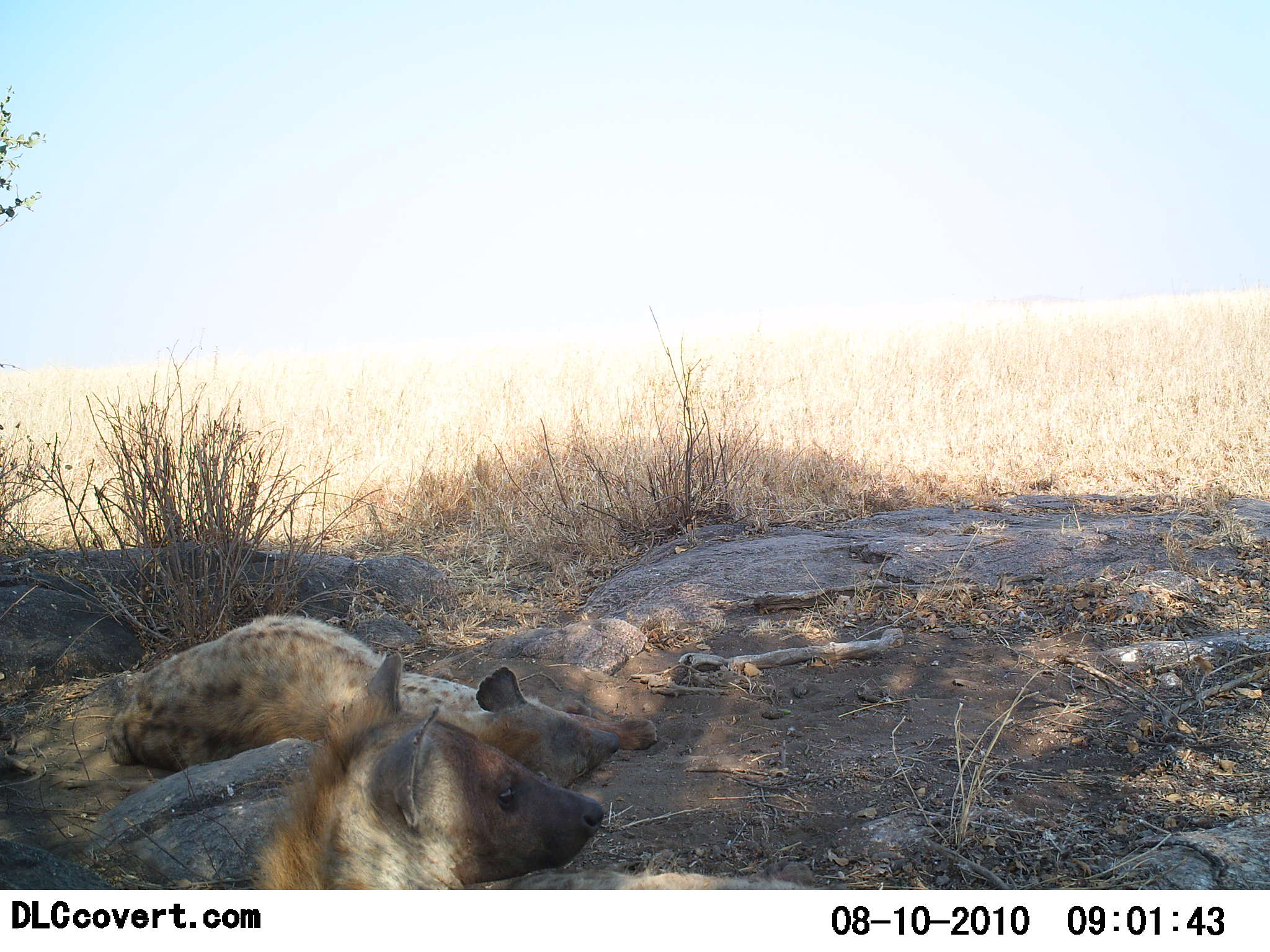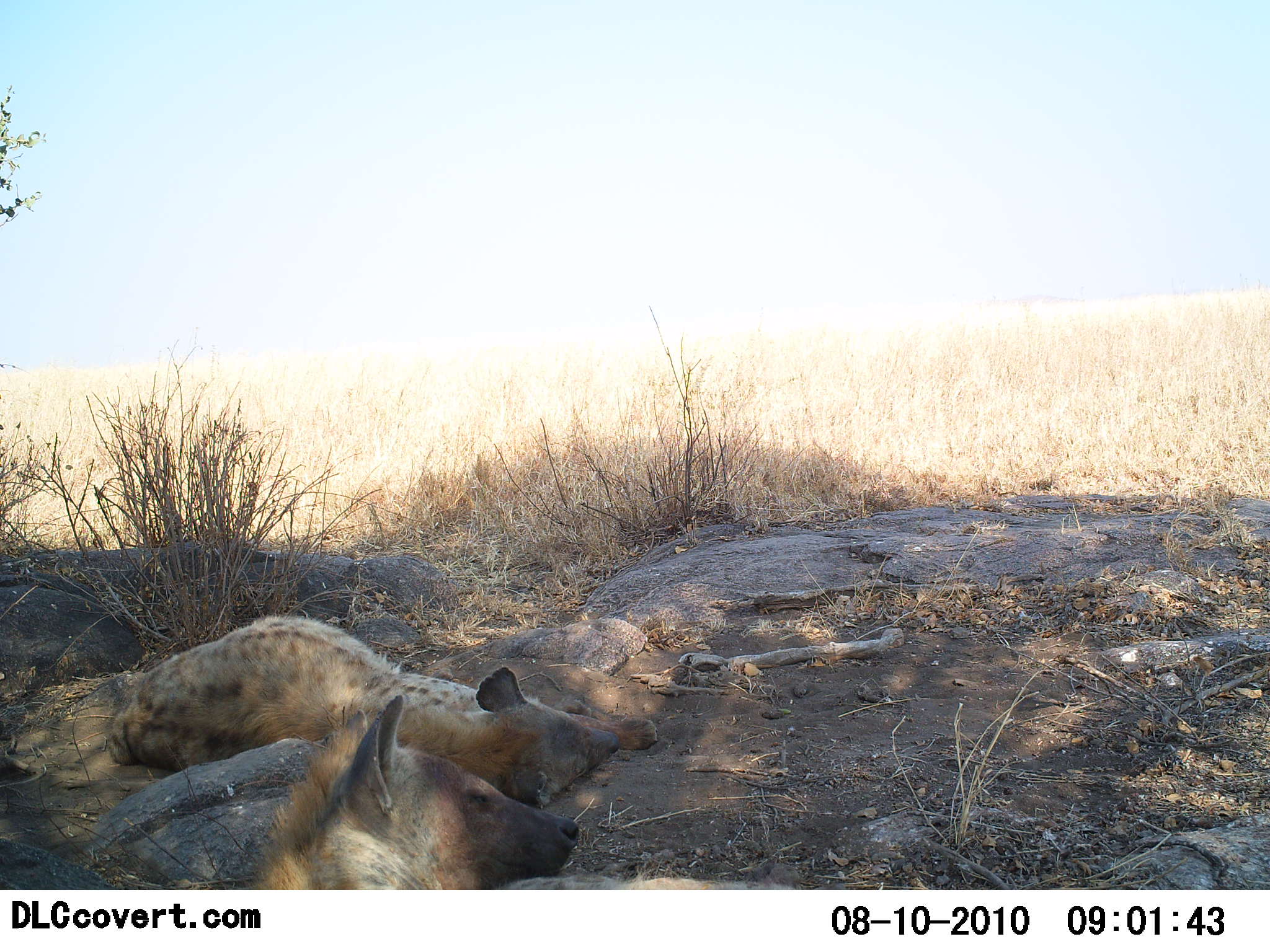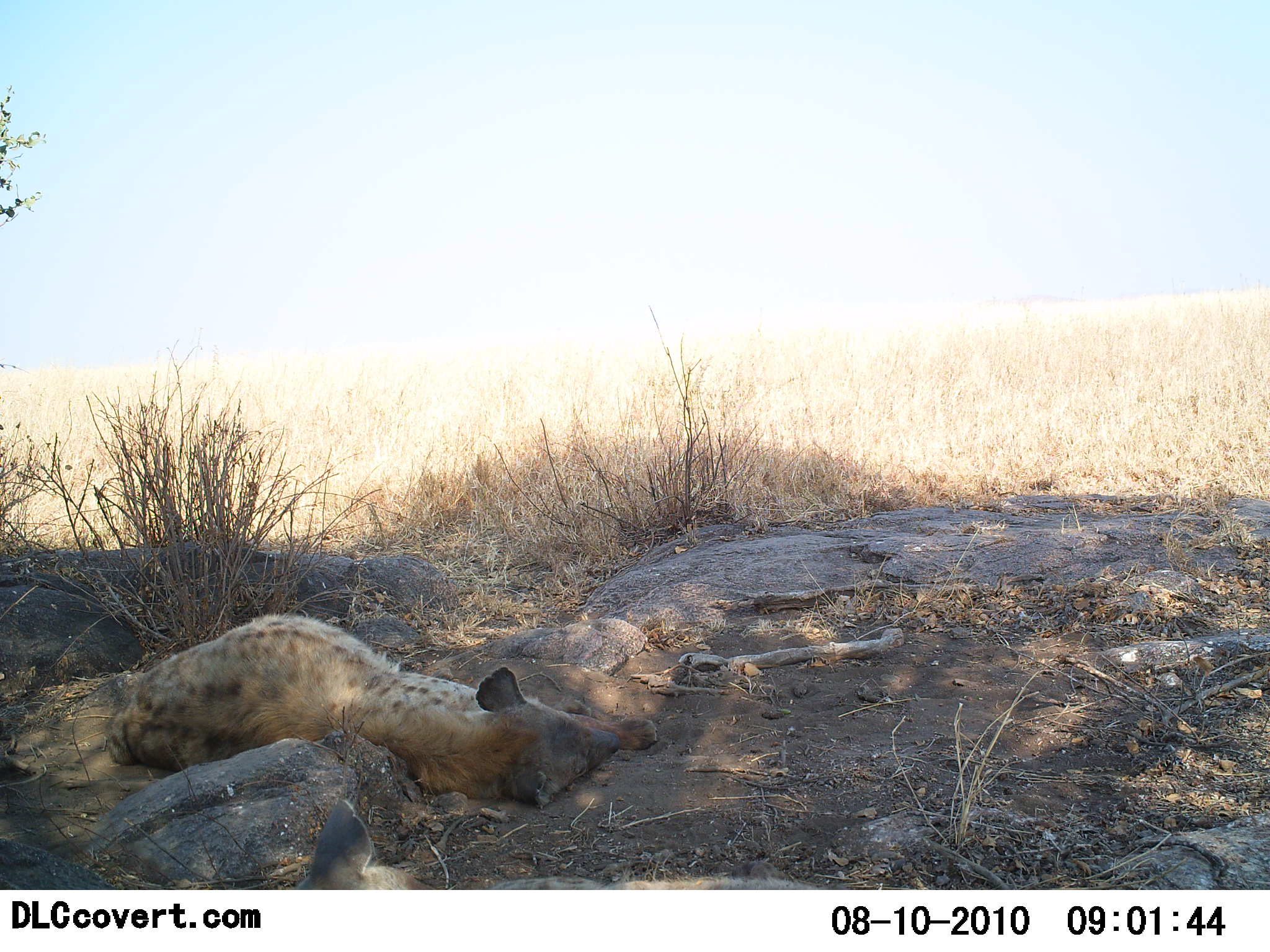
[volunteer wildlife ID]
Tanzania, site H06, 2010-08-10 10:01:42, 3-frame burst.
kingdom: Animalia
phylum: Chordata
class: Mammalia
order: Carnivora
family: Hyaenidae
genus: Crocuta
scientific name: Crocuta crocuta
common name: spotted hyena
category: hyenaspotted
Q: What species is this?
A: Hyenaspotted (spotted hyena) (Crocuta crocuta).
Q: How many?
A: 2.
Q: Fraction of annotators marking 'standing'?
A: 6%.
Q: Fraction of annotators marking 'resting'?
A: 100%.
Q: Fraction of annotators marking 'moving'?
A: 0%.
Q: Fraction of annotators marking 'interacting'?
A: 0%.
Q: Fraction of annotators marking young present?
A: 0%.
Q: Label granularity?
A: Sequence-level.